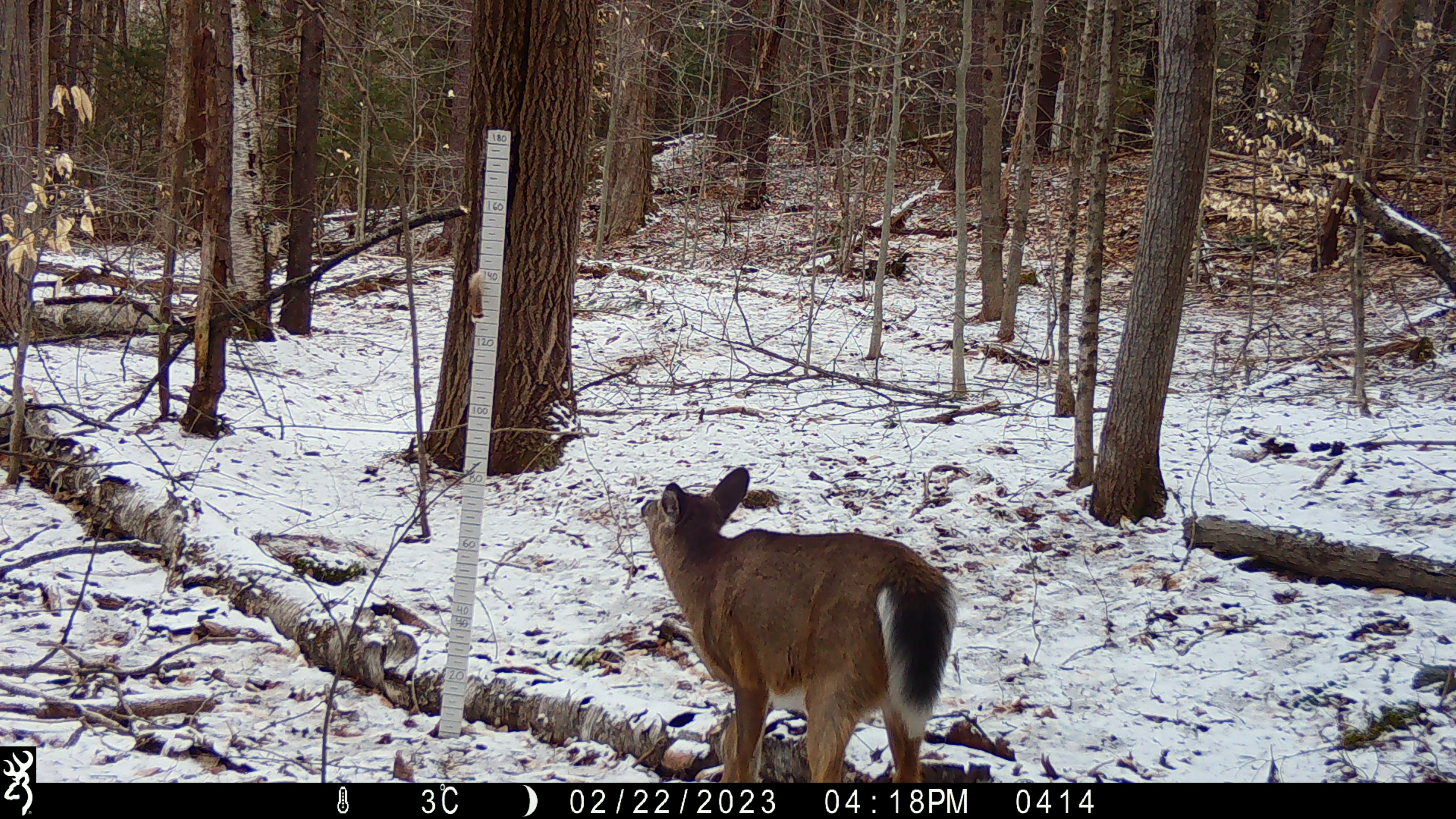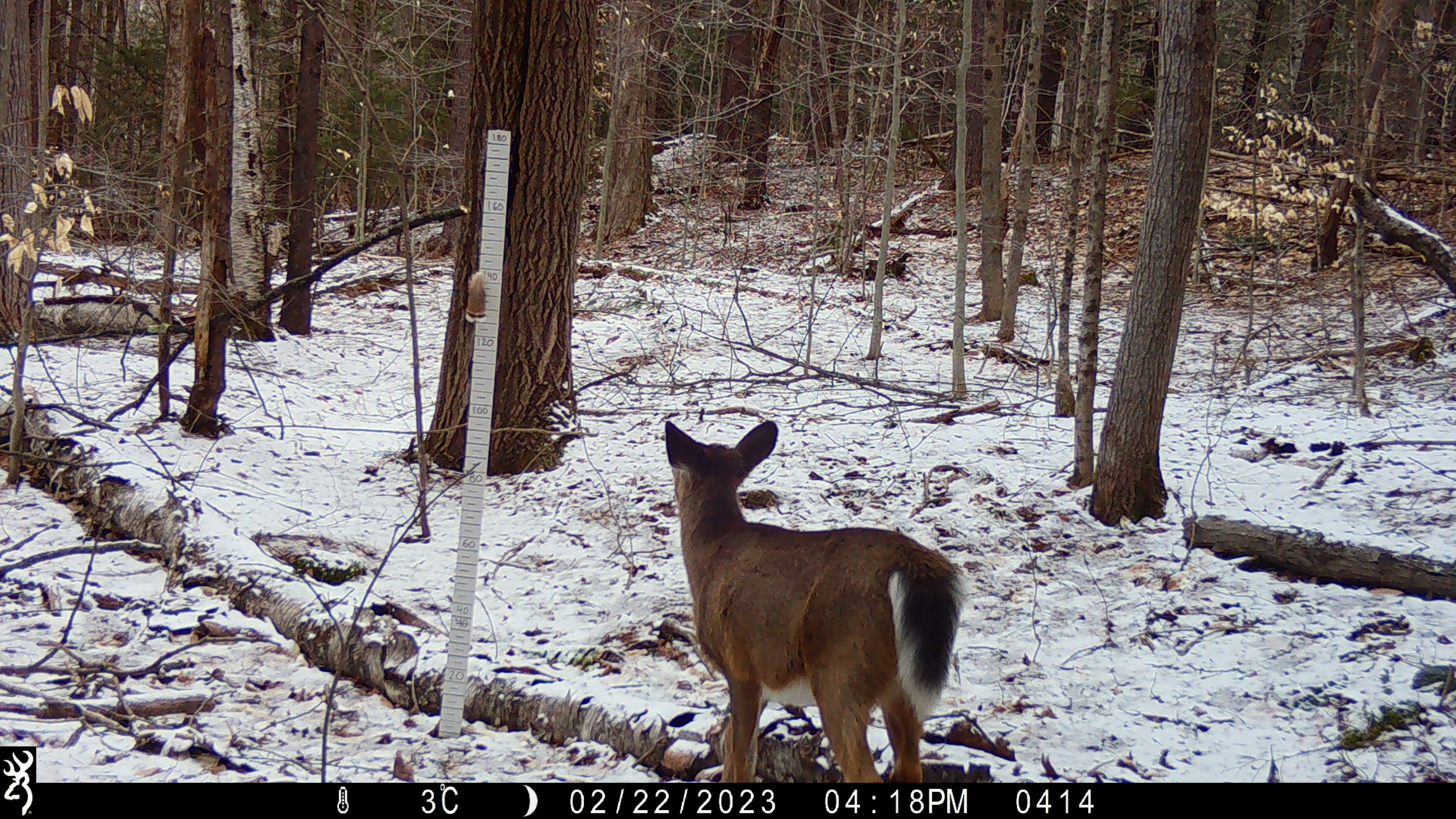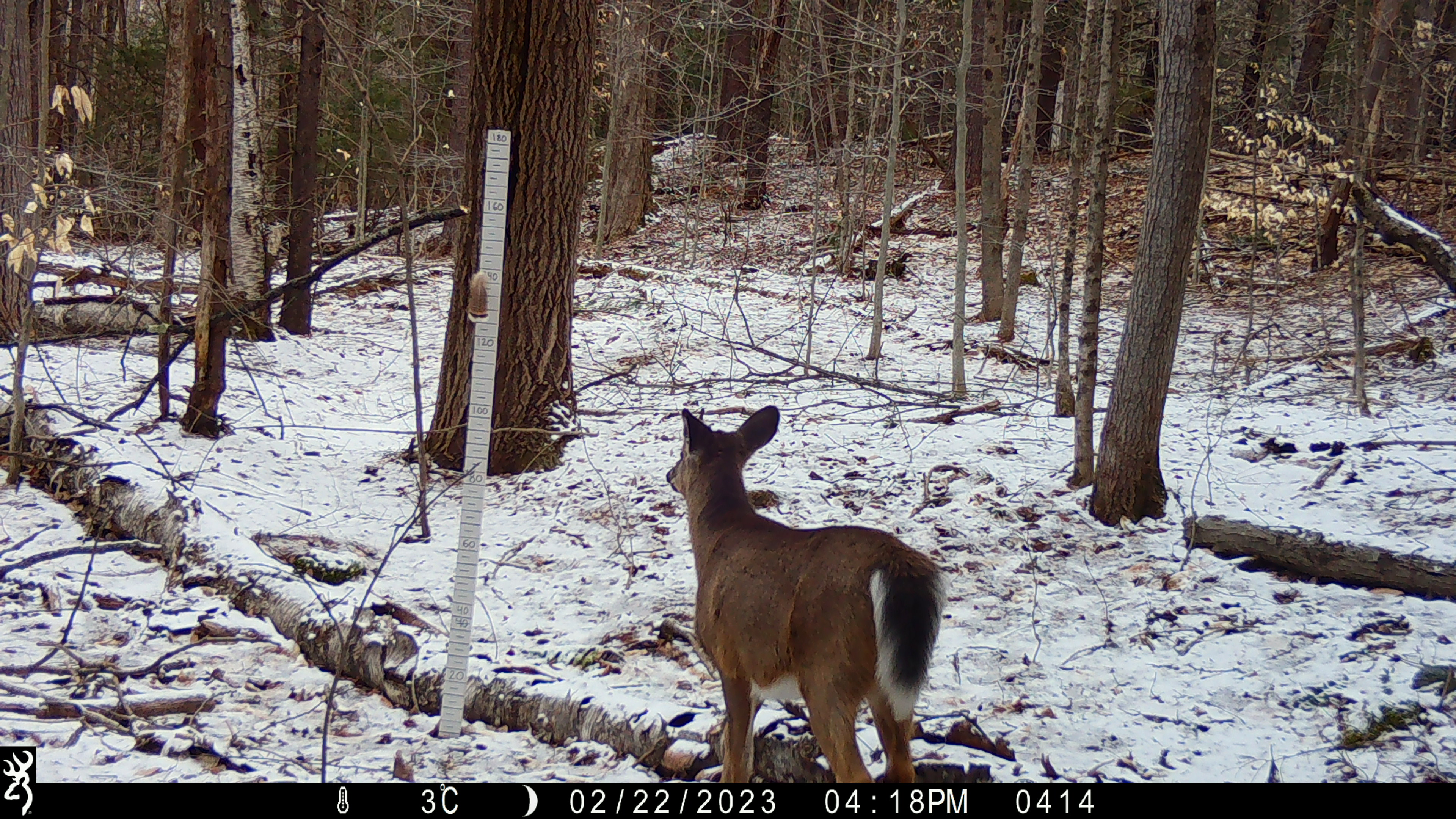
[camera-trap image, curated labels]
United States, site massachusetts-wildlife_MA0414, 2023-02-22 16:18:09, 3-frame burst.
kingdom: Animalia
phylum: Chordata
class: Mammalia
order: Artiodactyla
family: Cervidae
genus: Odocoileus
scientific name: Odocoileus virginianus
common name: white-tailed deer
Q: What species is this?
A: White-tailed deer (Odocoileus virginianus).